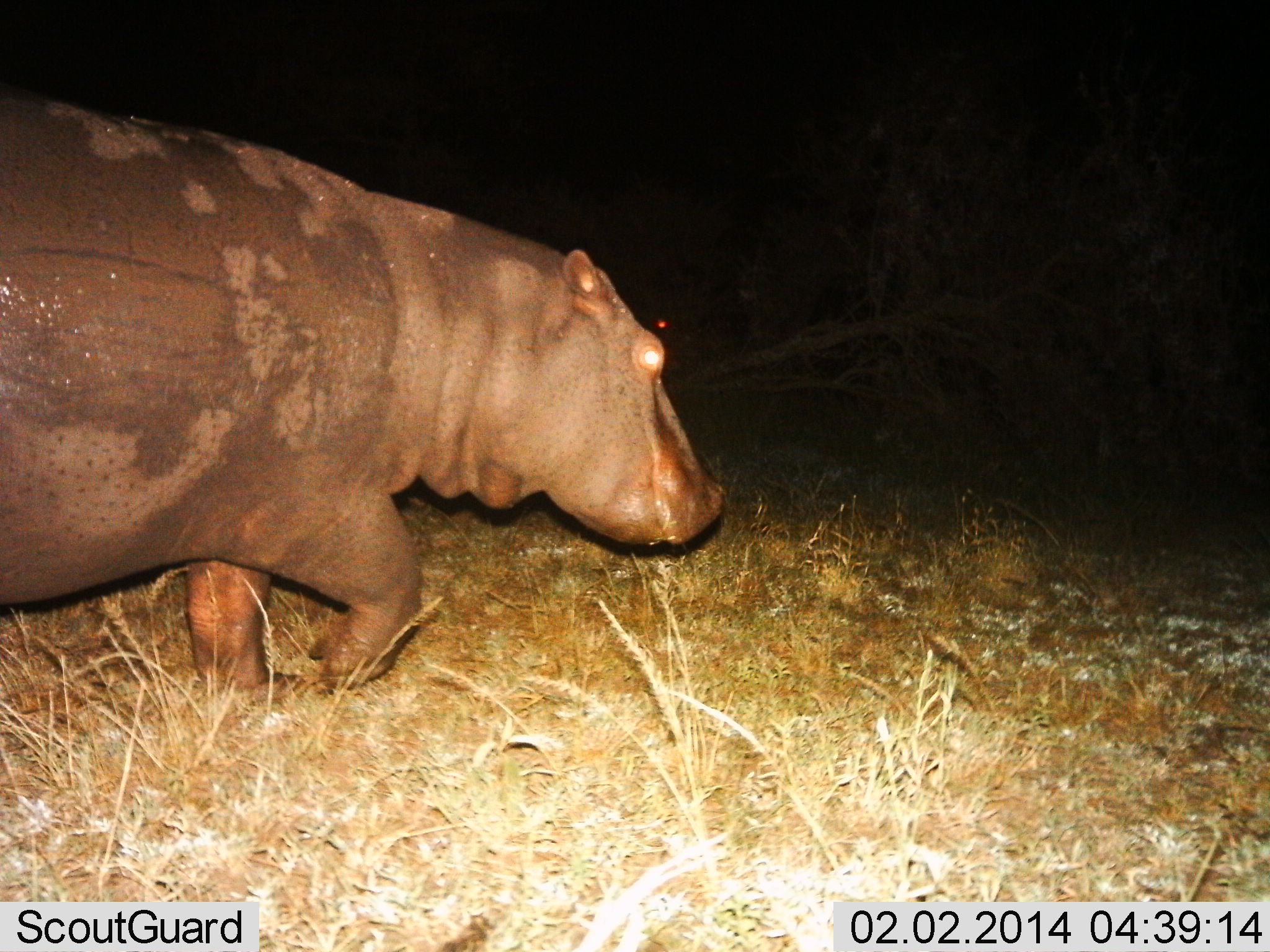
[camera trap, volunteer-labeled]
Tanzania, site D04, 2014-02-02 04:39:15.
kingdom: Animalia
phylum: Chordata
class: Mammalia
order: Artiodactyla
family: Hippopotamidae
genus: Hippopotamus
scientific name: Hippopotamus amphibius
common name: hippopotamus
Hippopotamus (Hippopotamus amphibius), count 1. Behavior (volunteer vote fractions): standing 10%, resting 0%, moving 90%, interacting 0%. Young present (vote fraction): 0%. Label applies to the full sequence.